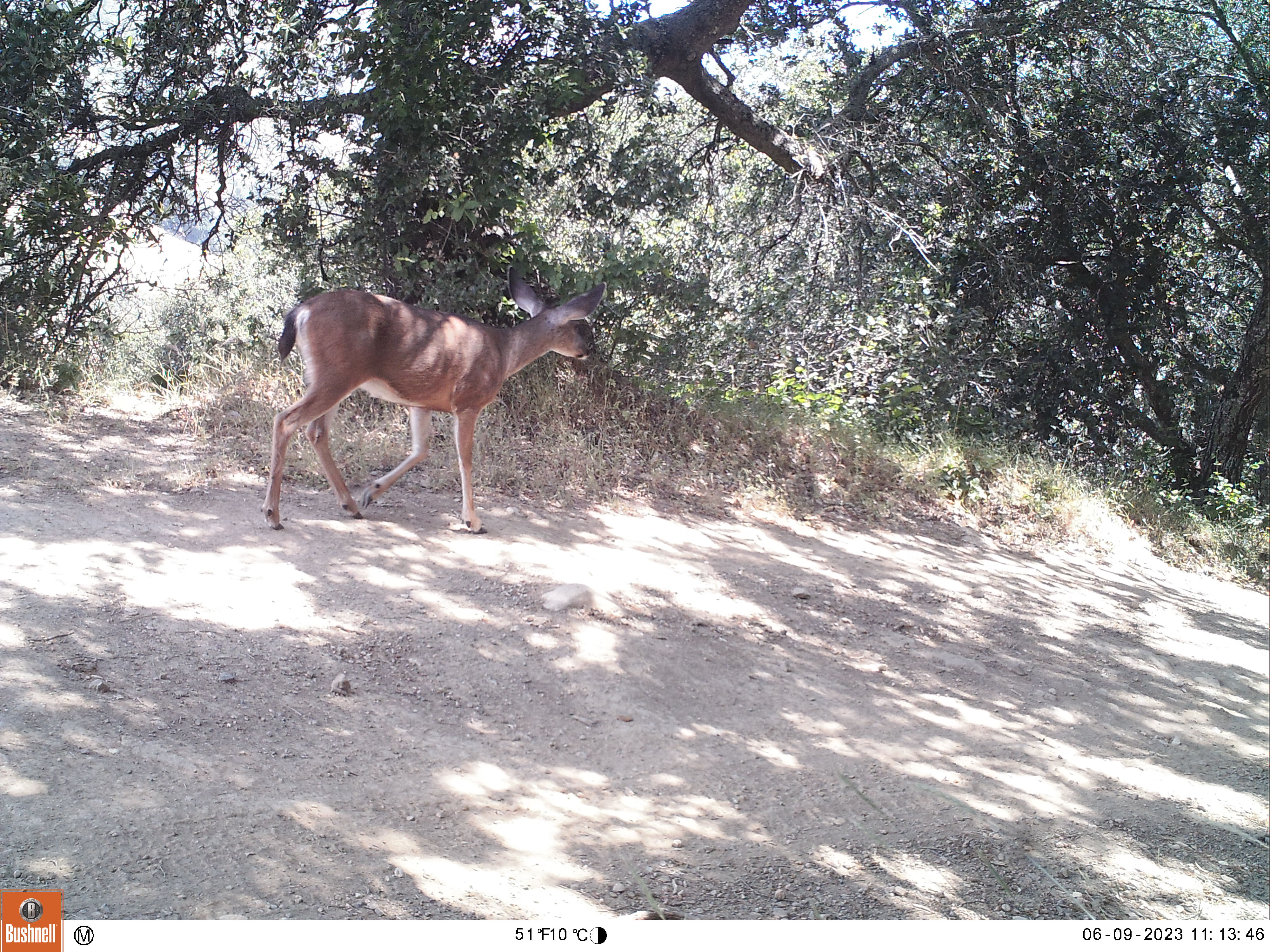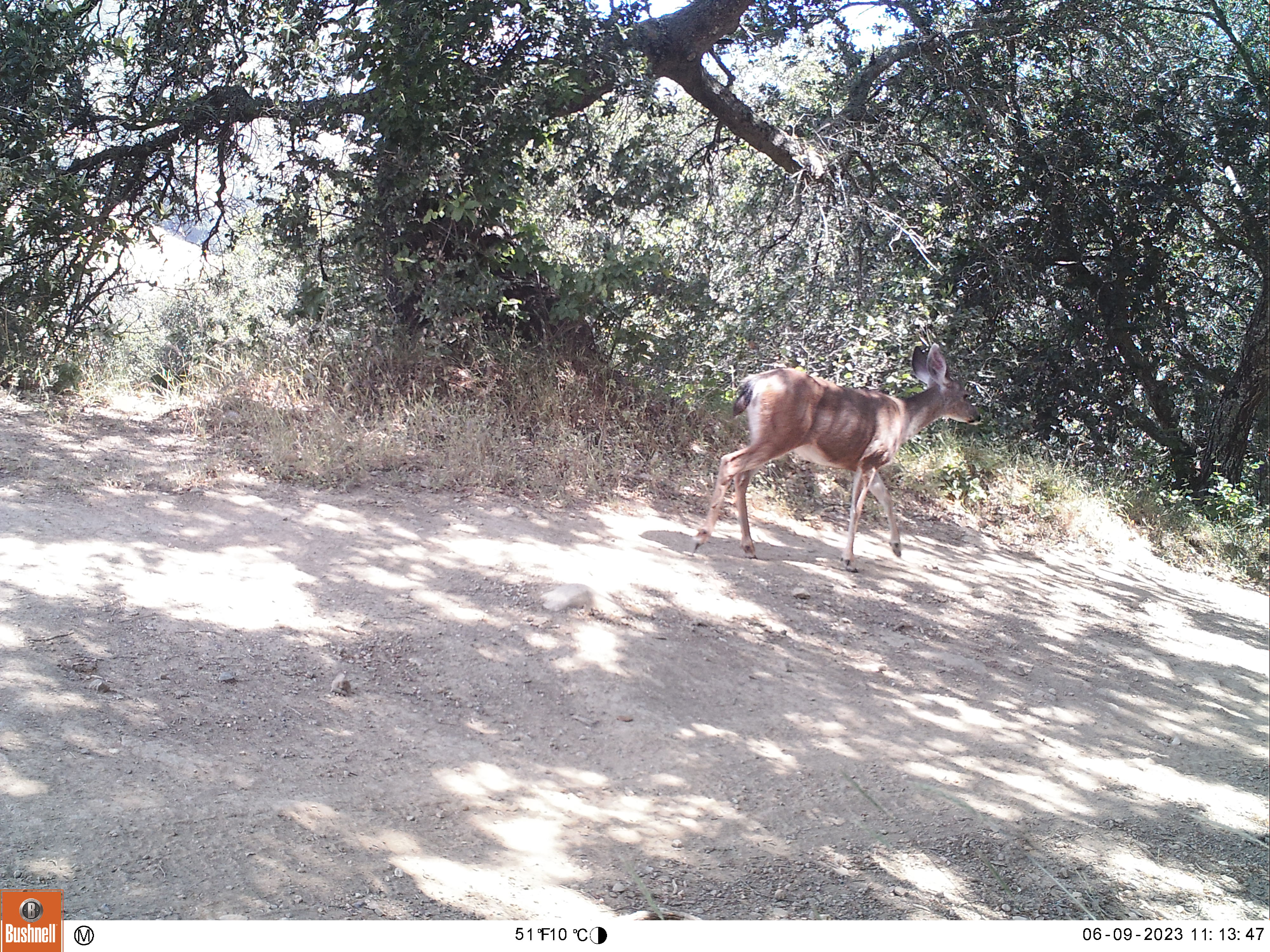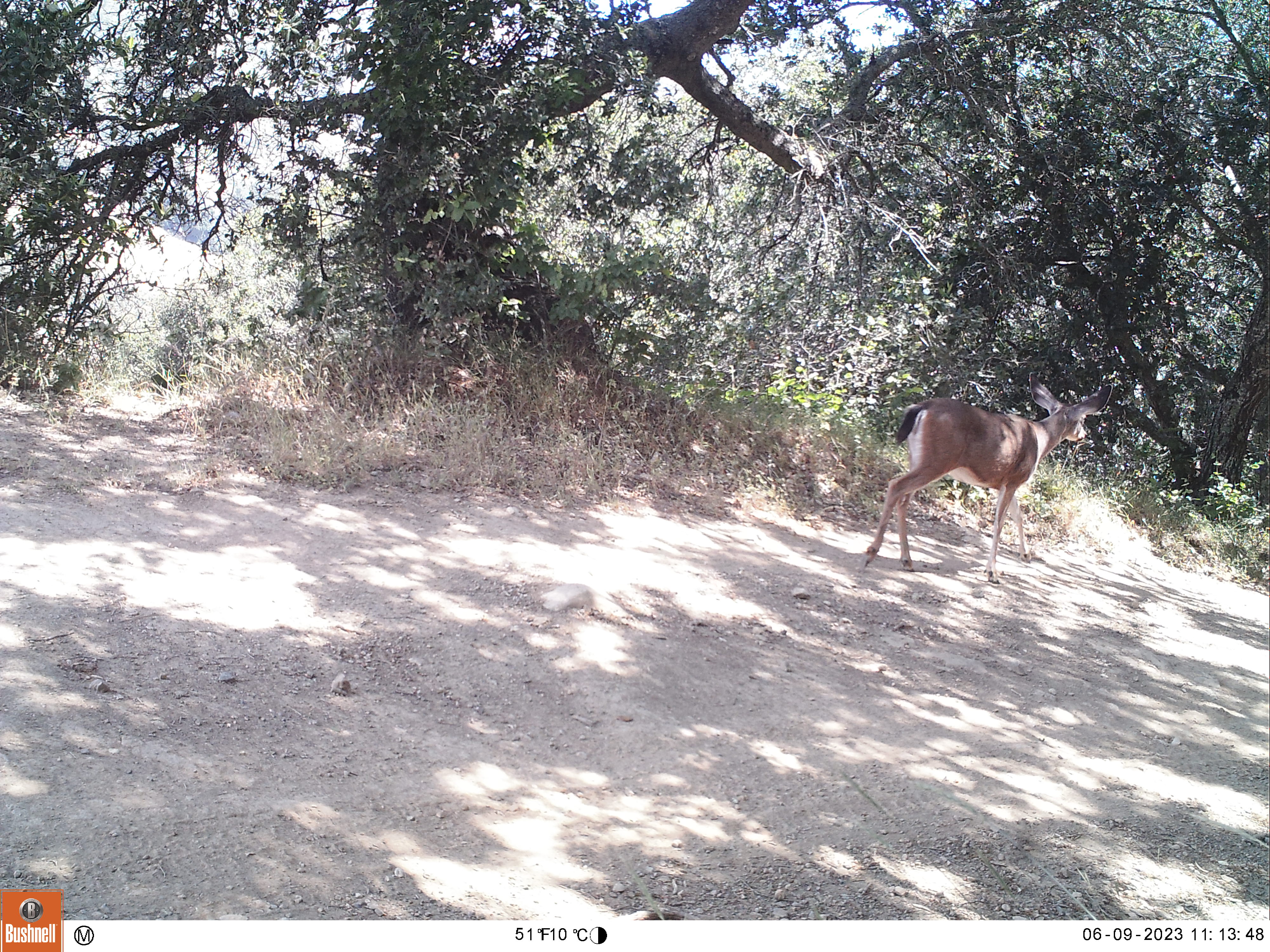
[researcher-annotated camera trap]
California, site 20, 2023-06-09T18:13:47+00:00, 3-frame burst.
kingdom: Animalia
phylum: Chordata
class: Mammalia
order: Artiodactyla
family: Cervidae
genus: Odocoileus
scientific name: Odocoileus hemionus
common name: mule deer